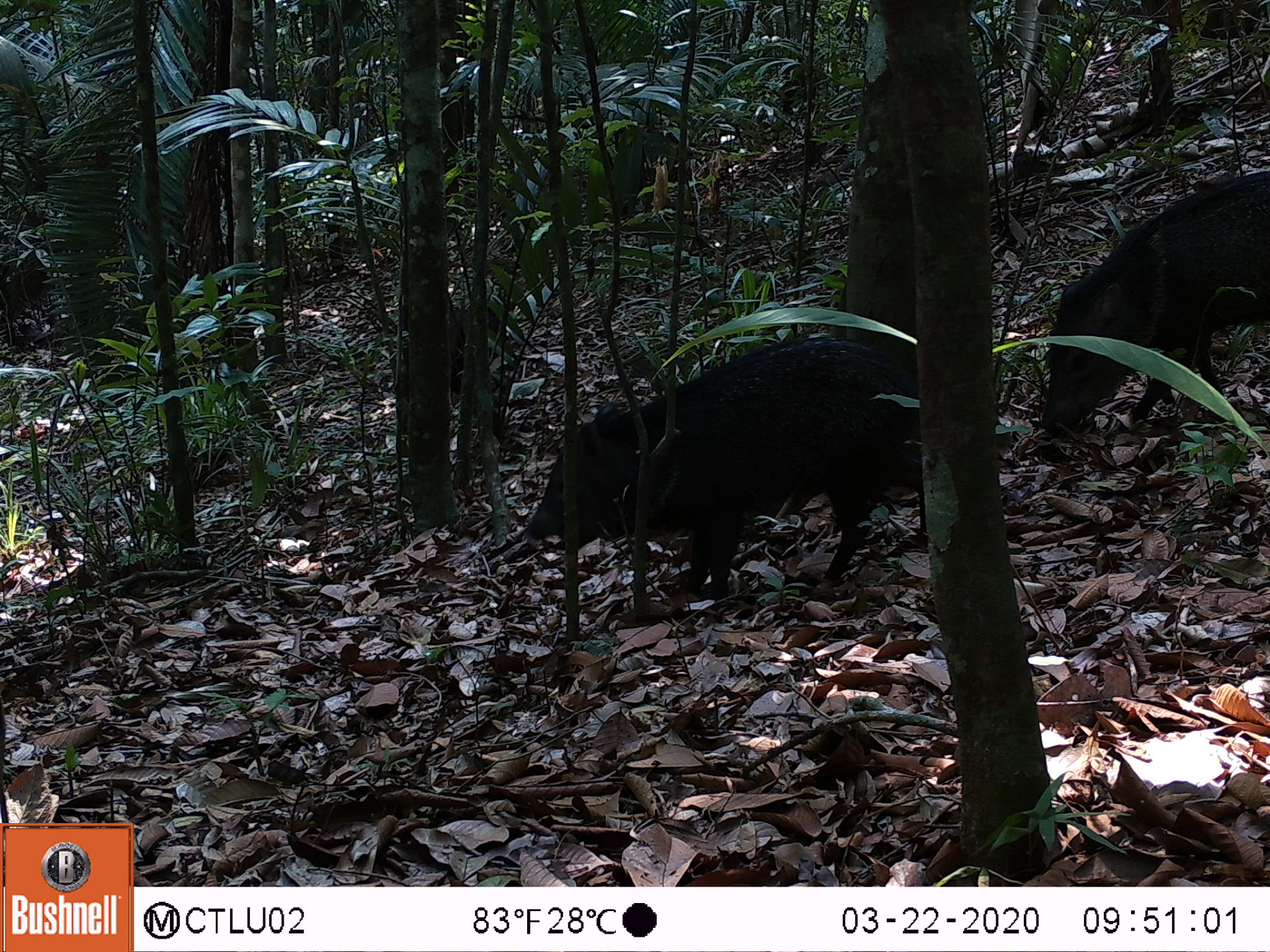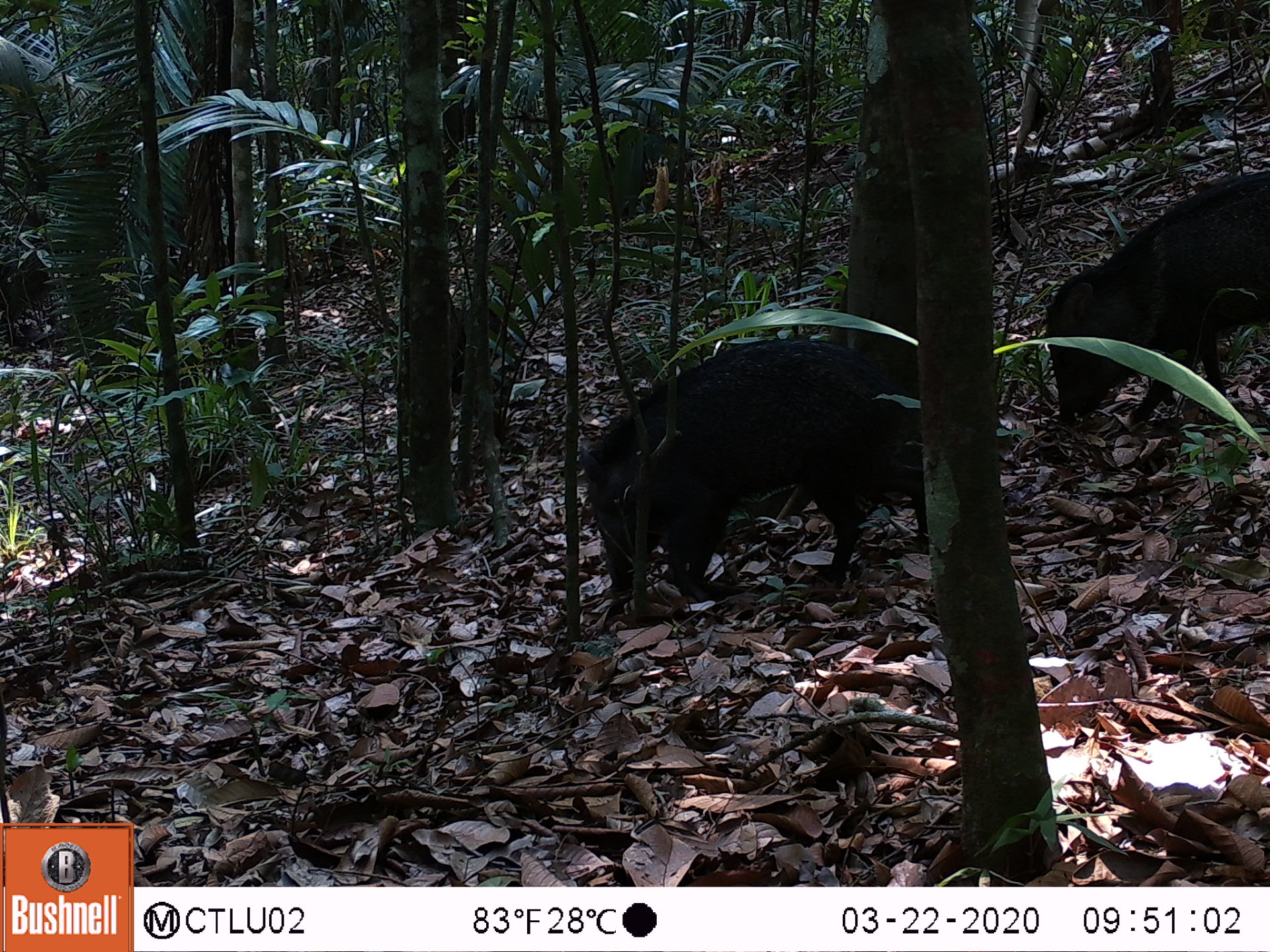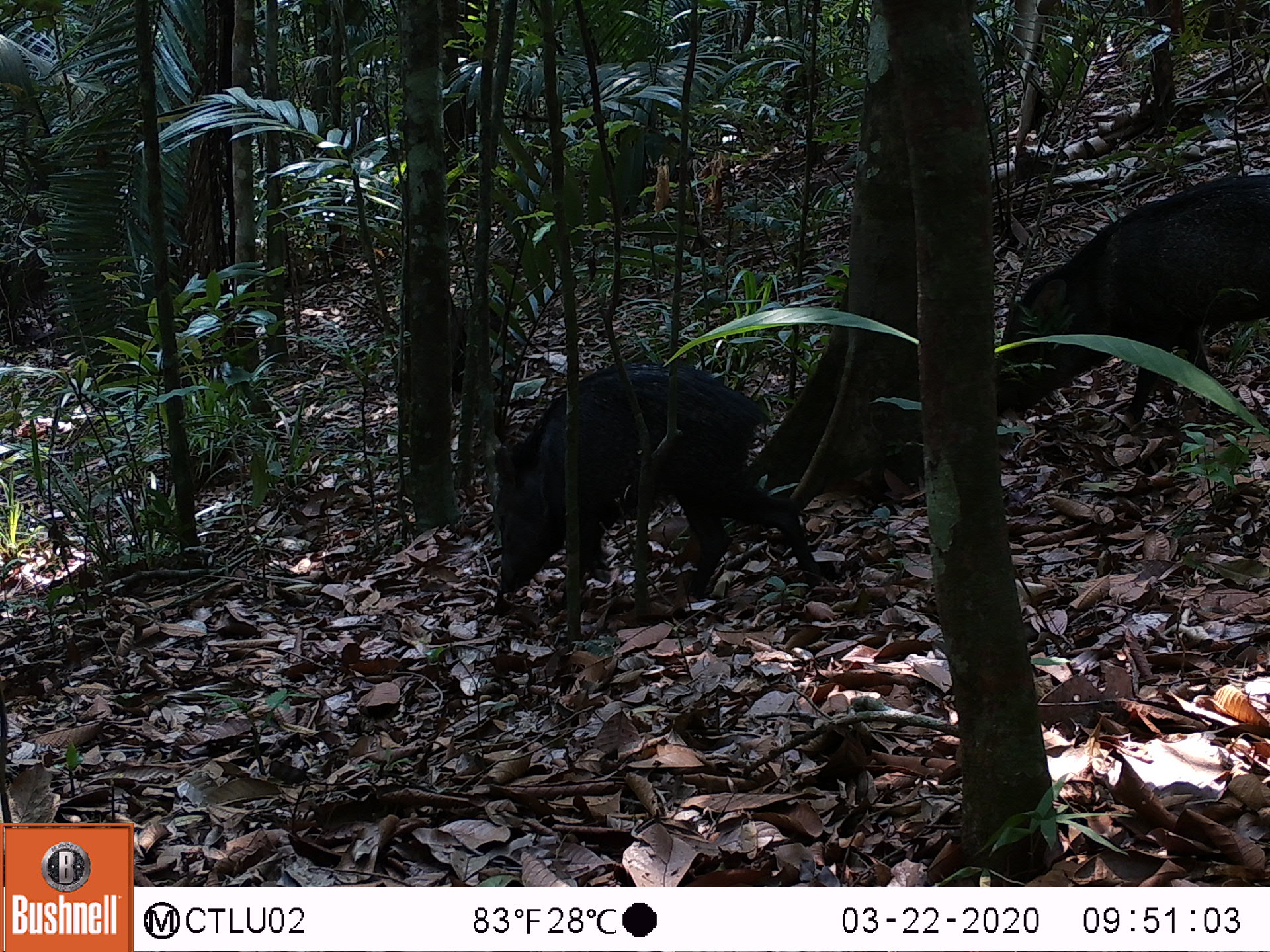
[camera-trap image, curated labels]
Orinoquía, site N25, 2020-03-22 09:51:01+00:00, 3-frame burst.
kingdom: Animalia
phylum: Chordata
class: Mammalia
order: Artiodactyla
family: Tayassuidae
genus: Pecari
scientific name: Pecari tajacu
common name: collared peccary